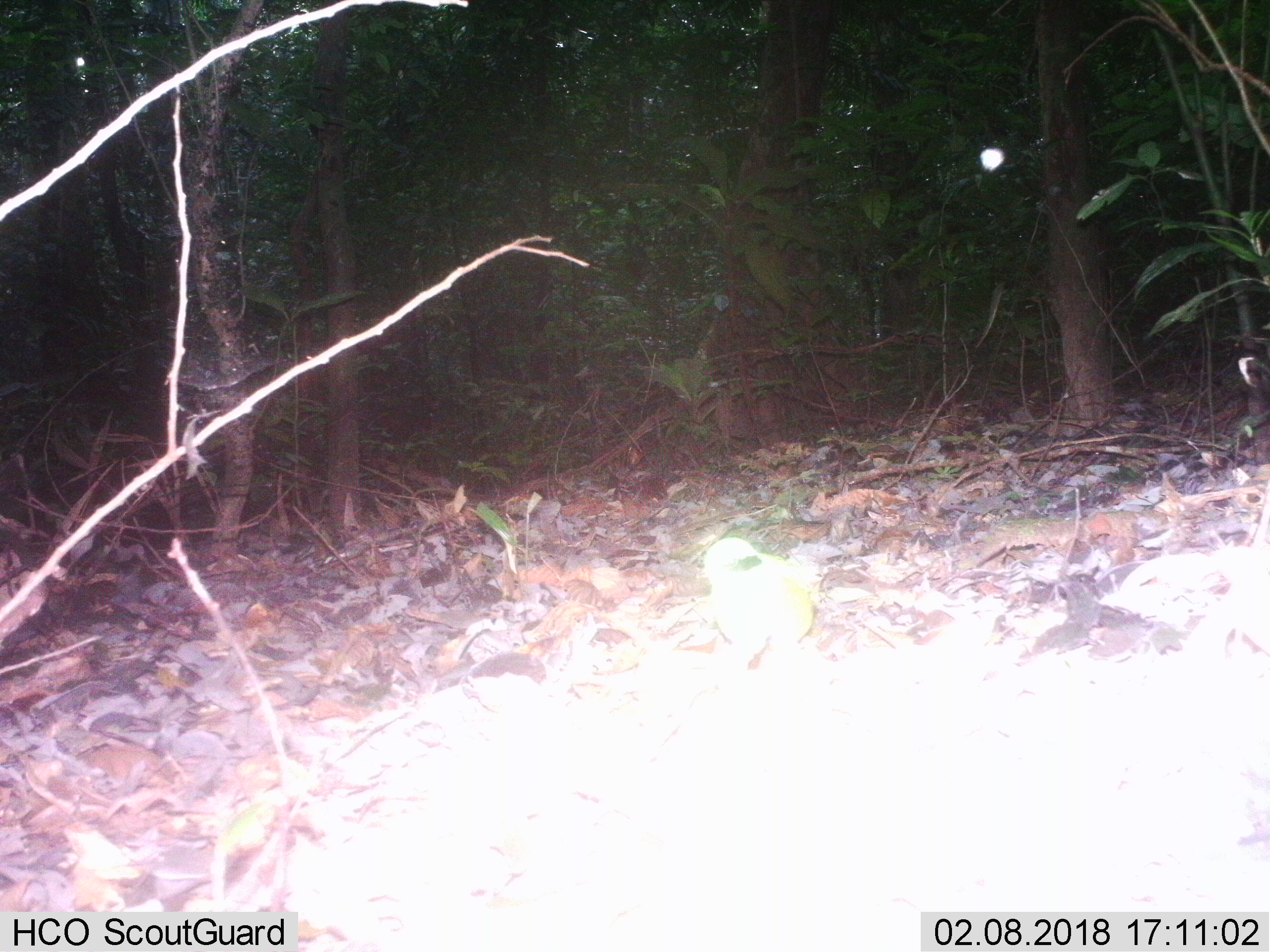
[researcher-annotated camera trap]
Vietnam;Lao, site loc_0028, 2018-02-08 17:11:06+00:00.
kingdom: Animalia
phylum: Chordata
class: Aves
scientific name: Aves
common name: bird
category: unidentified bird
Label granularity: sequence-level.